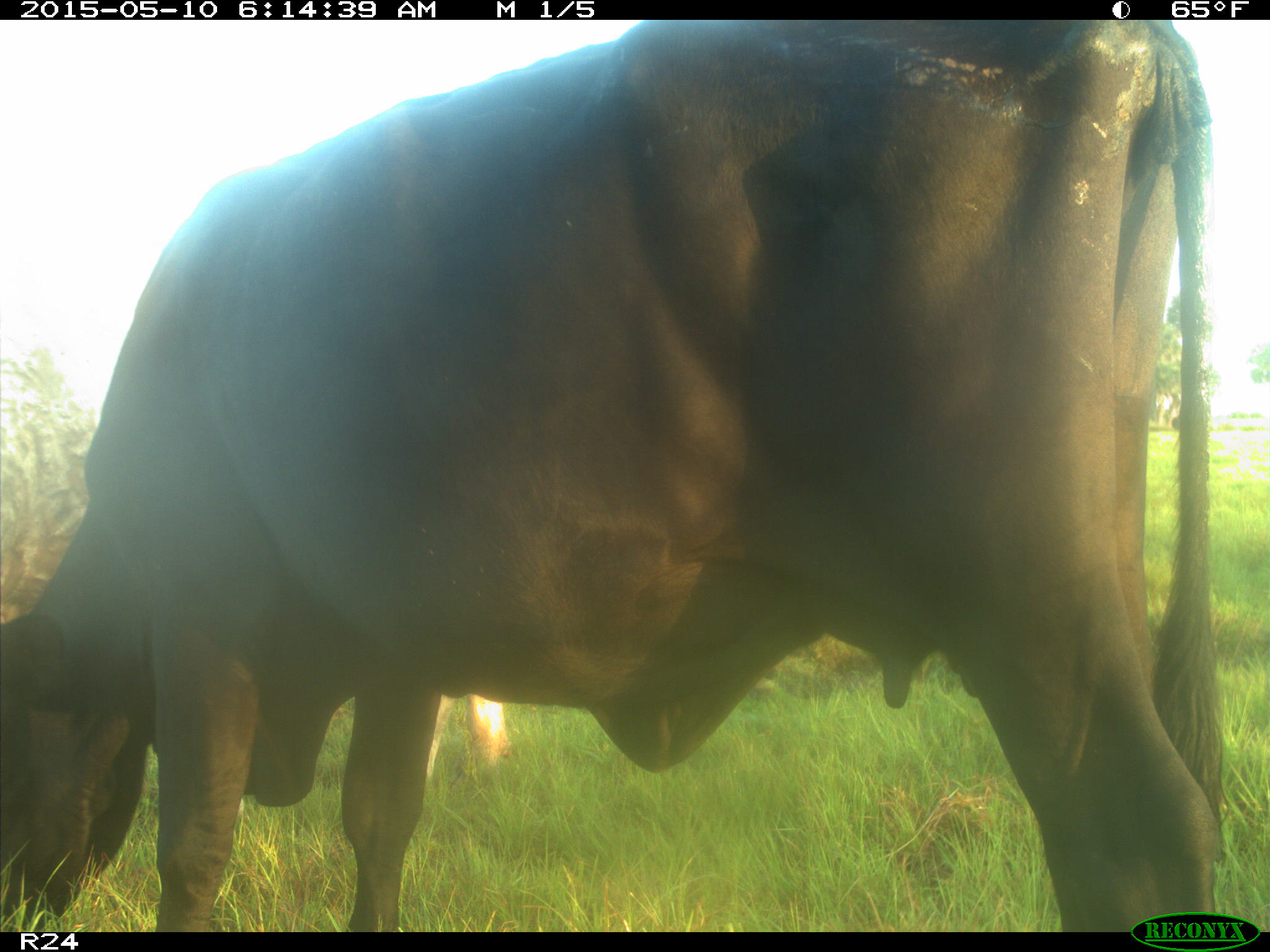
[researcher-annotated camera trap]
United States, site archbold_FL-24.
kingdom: Animalia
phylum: Chordata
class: Mammalia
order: Artiodactyla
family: Bovidae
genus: Bos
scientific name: Bos taurus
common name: domestic cow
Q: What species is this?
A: Bos taurus (domestic cow).